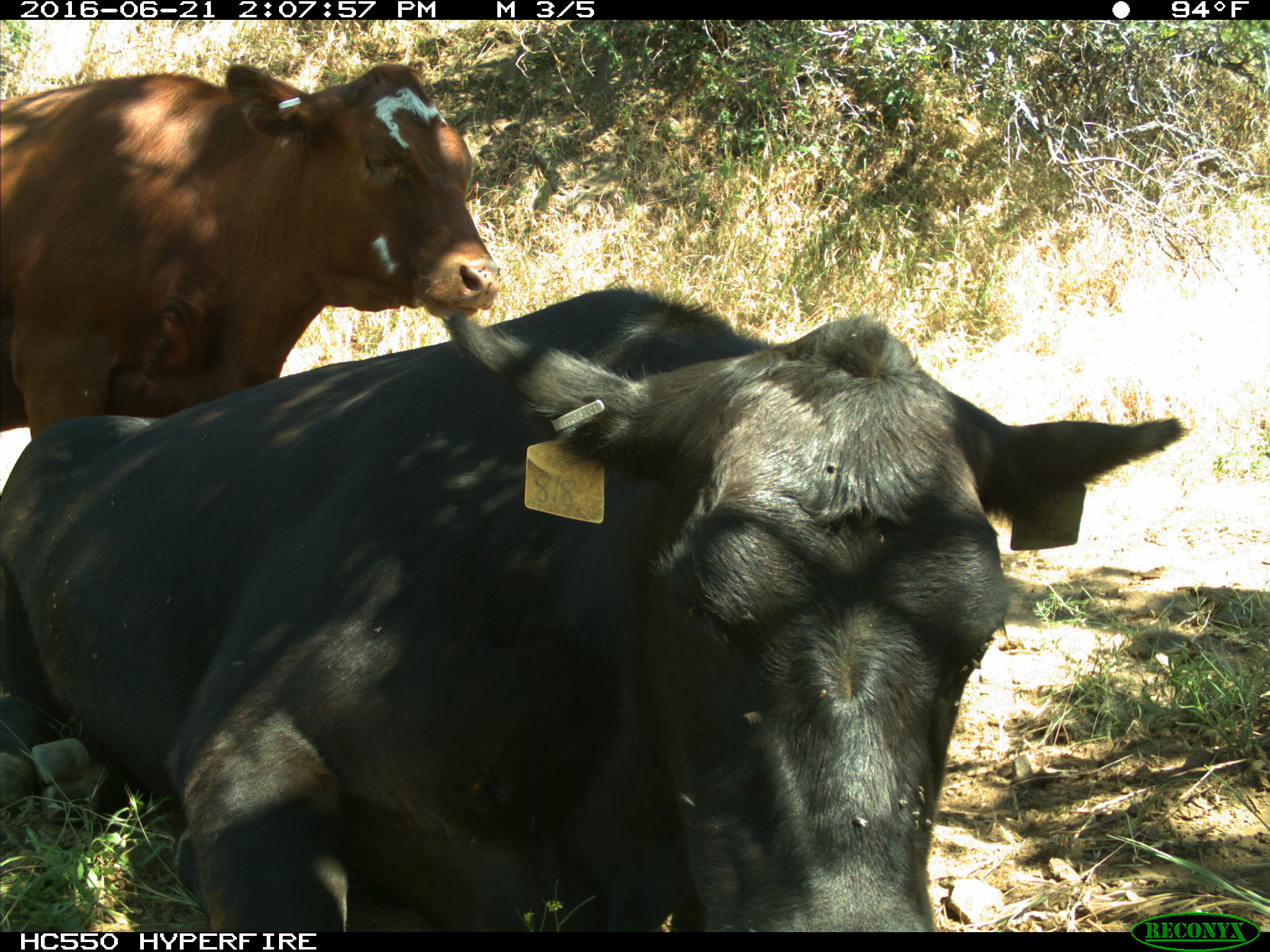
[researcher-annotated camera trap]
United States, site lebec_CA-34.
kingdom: Animalia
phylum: Chordata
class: Mammalia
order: Artiodactyla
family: Bovidae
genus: Bos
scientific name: Bos taurus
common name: domestic cow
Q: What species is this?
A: Bos taurus (domestic cow).